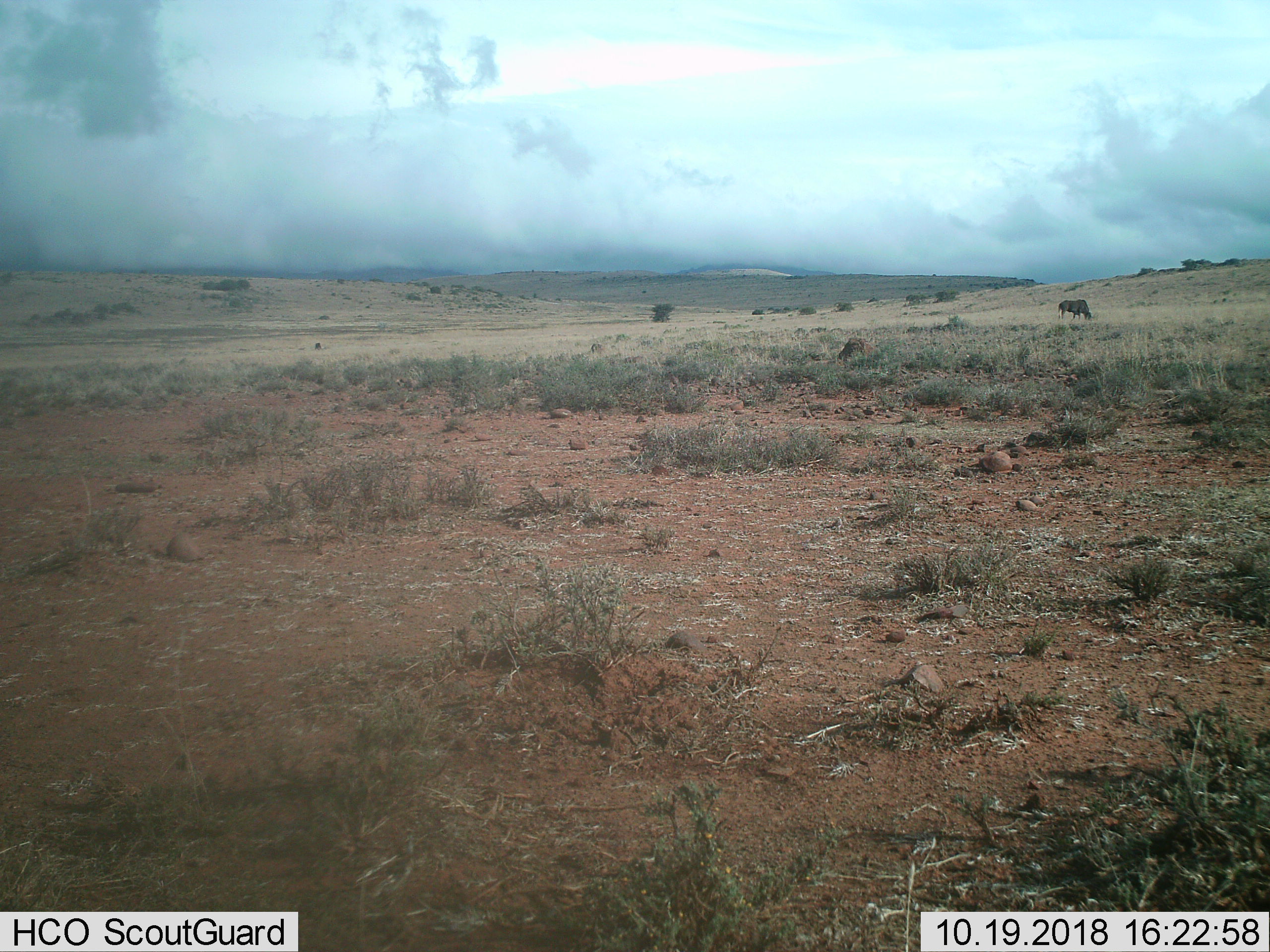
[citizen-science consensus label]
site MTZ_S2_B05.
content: unidentified animal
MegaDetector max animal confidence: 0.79